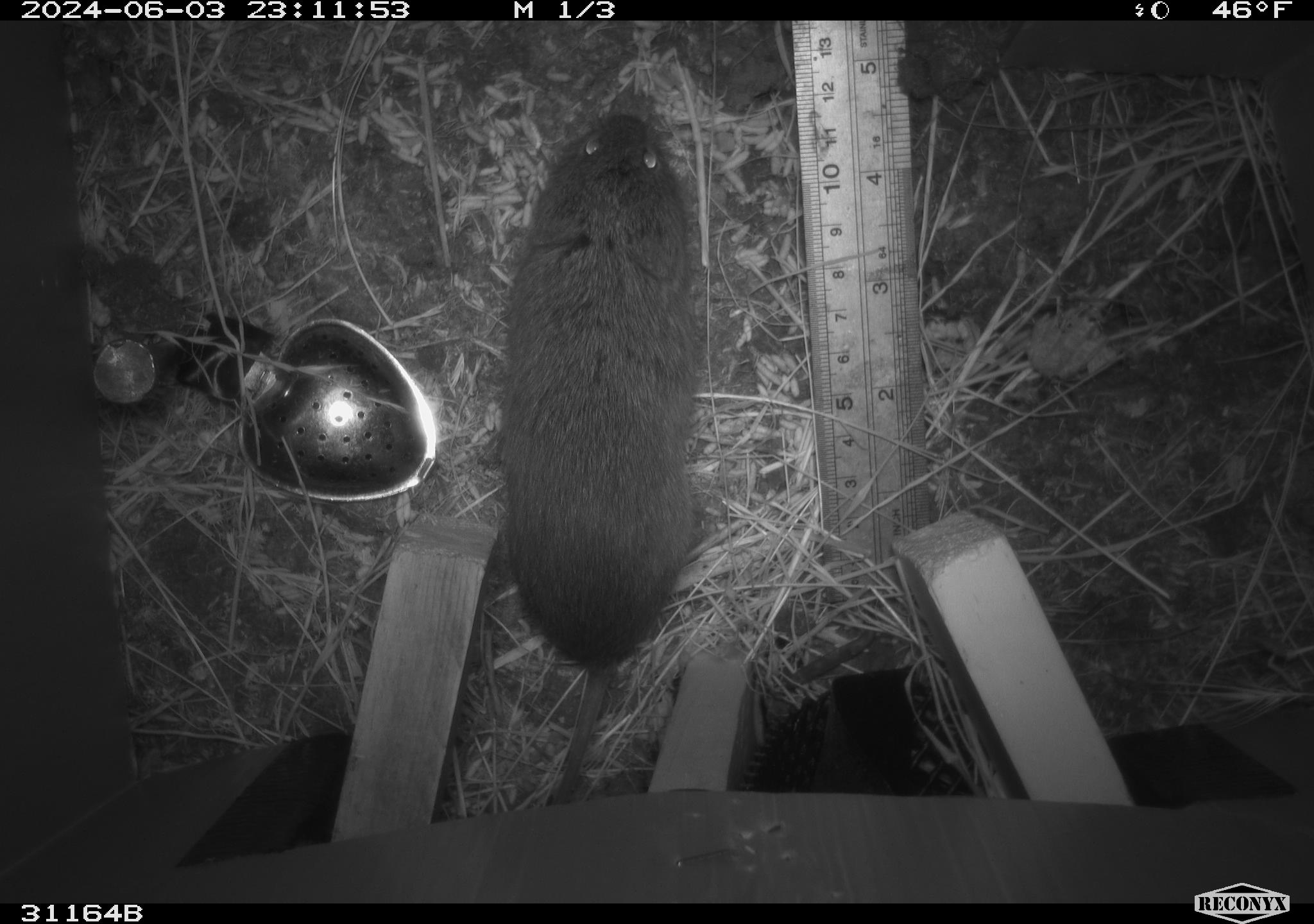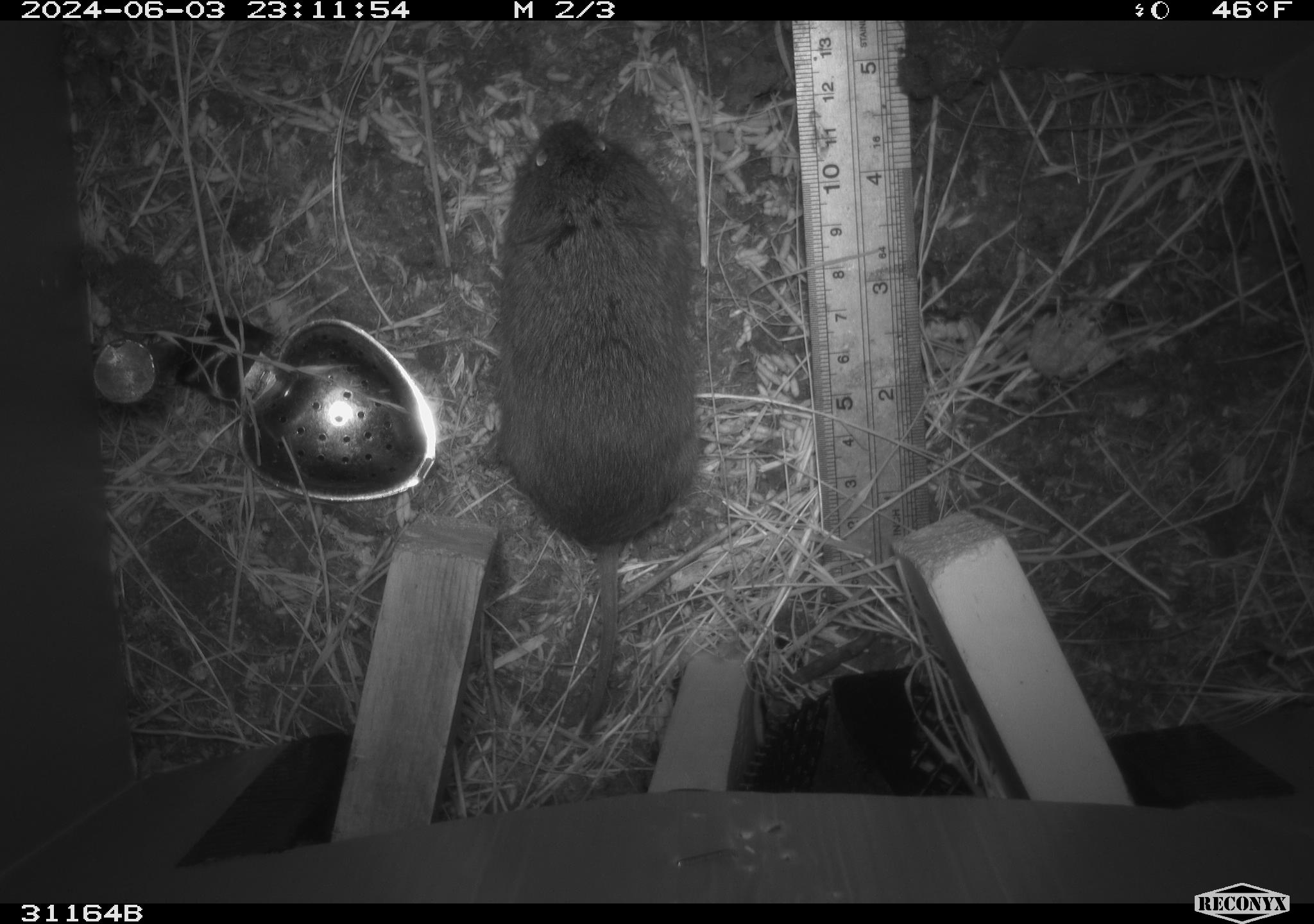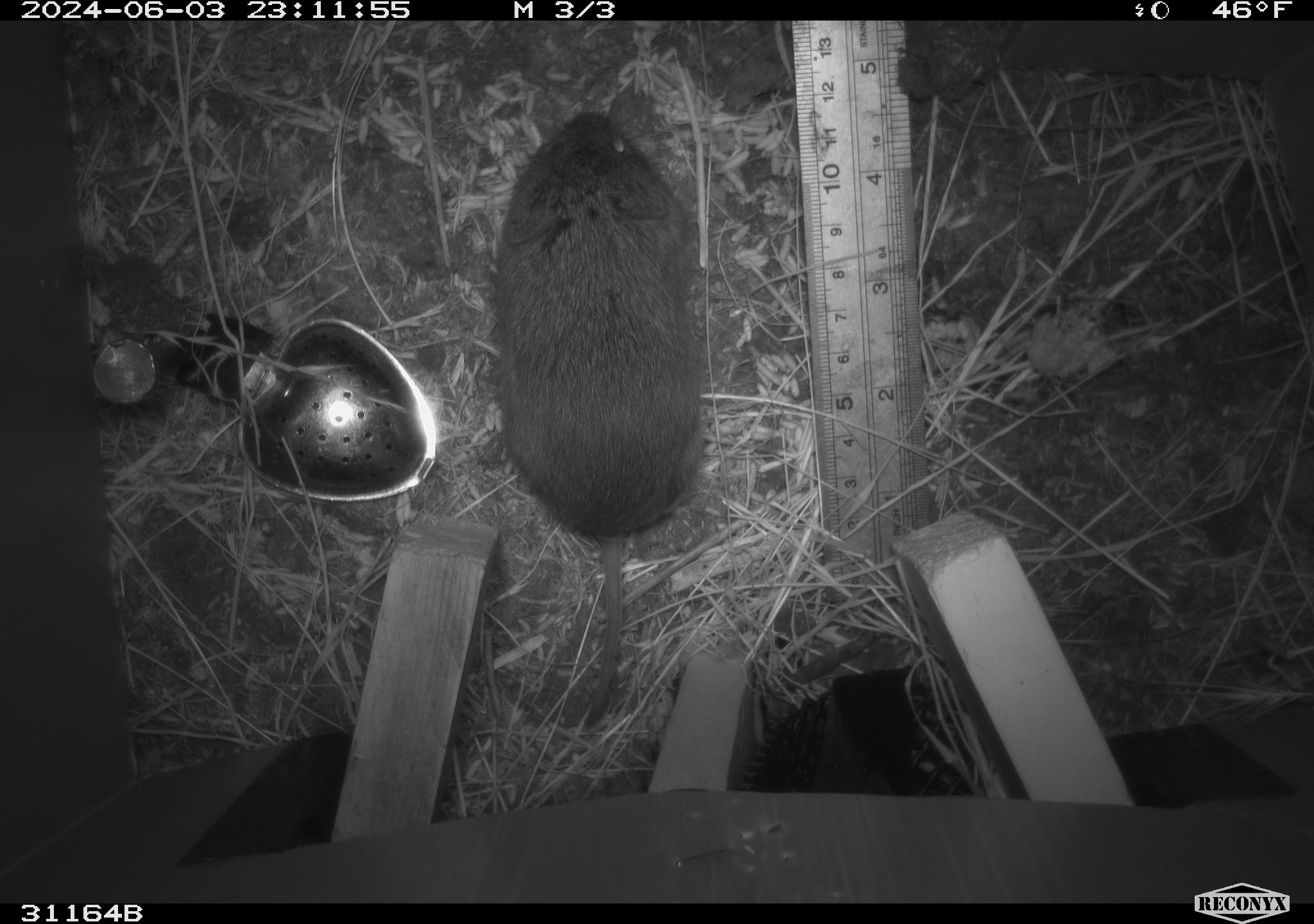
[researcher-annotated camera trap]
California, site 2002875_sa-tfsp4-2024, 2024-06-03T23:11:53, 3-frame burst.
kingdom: Animalia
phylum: Chordata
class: Mammalia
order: Rodentia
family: Cricetidae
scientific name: Arvicolinae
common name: voles, lemmings, and muskrats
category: arvicolinae subfamily